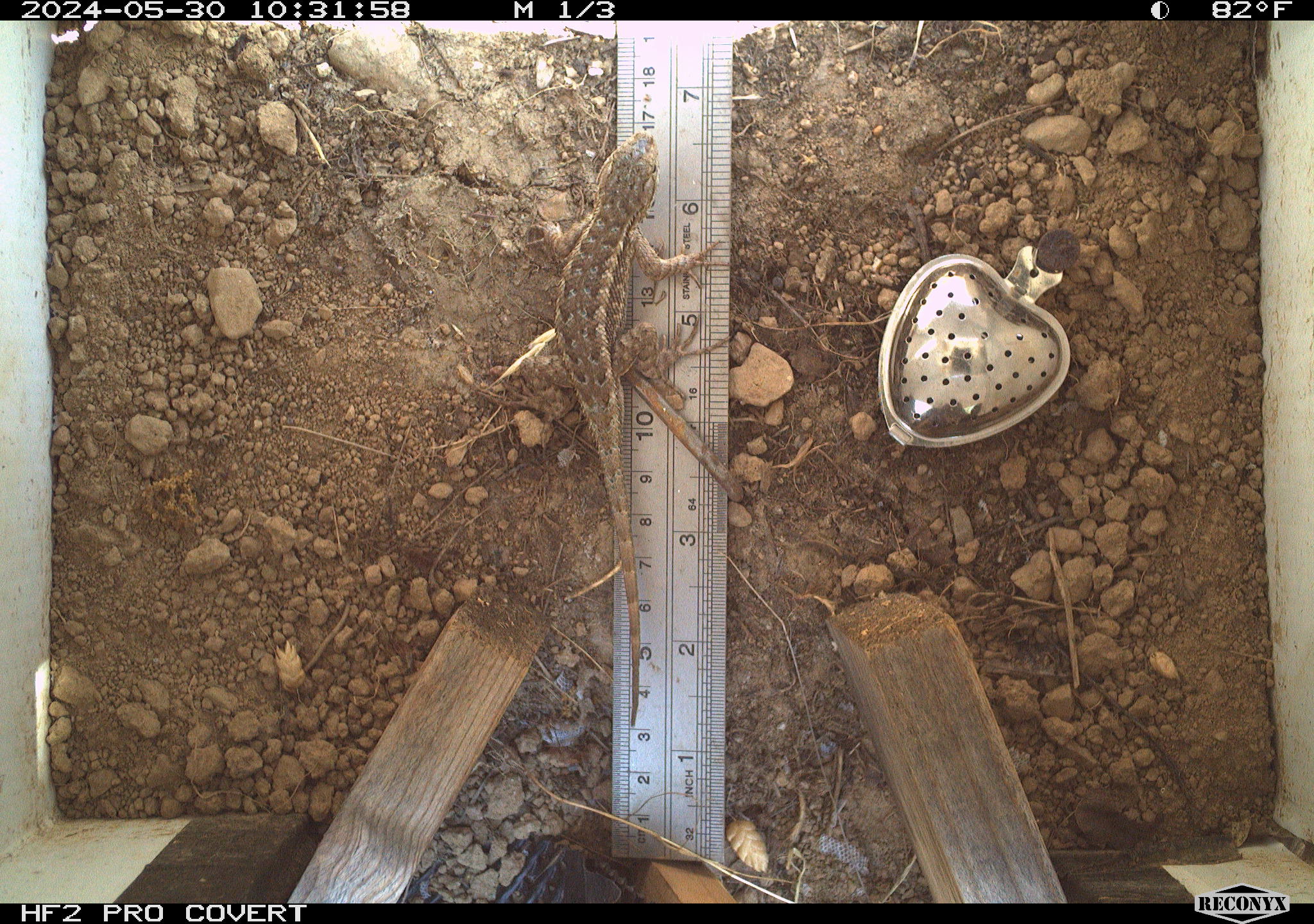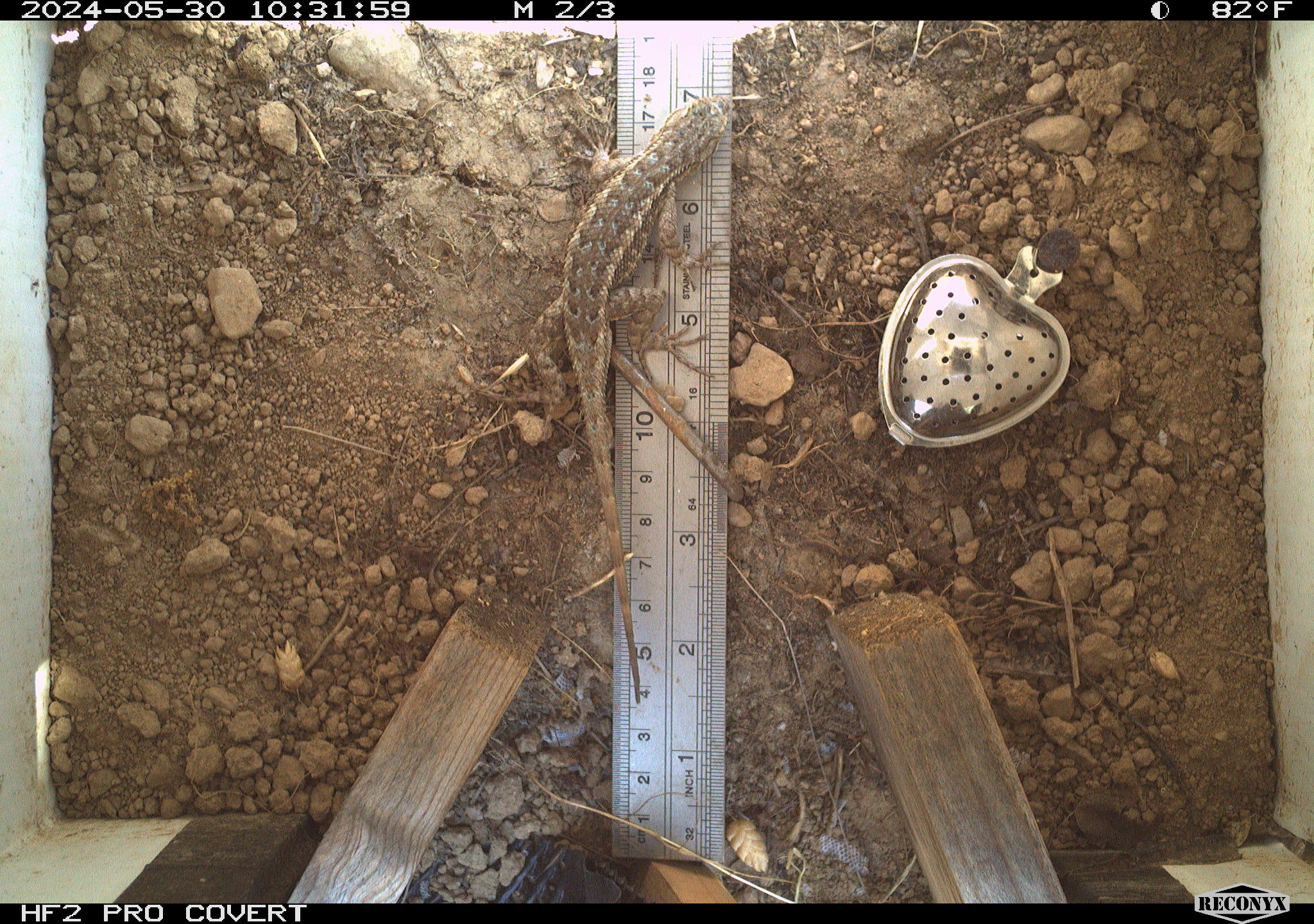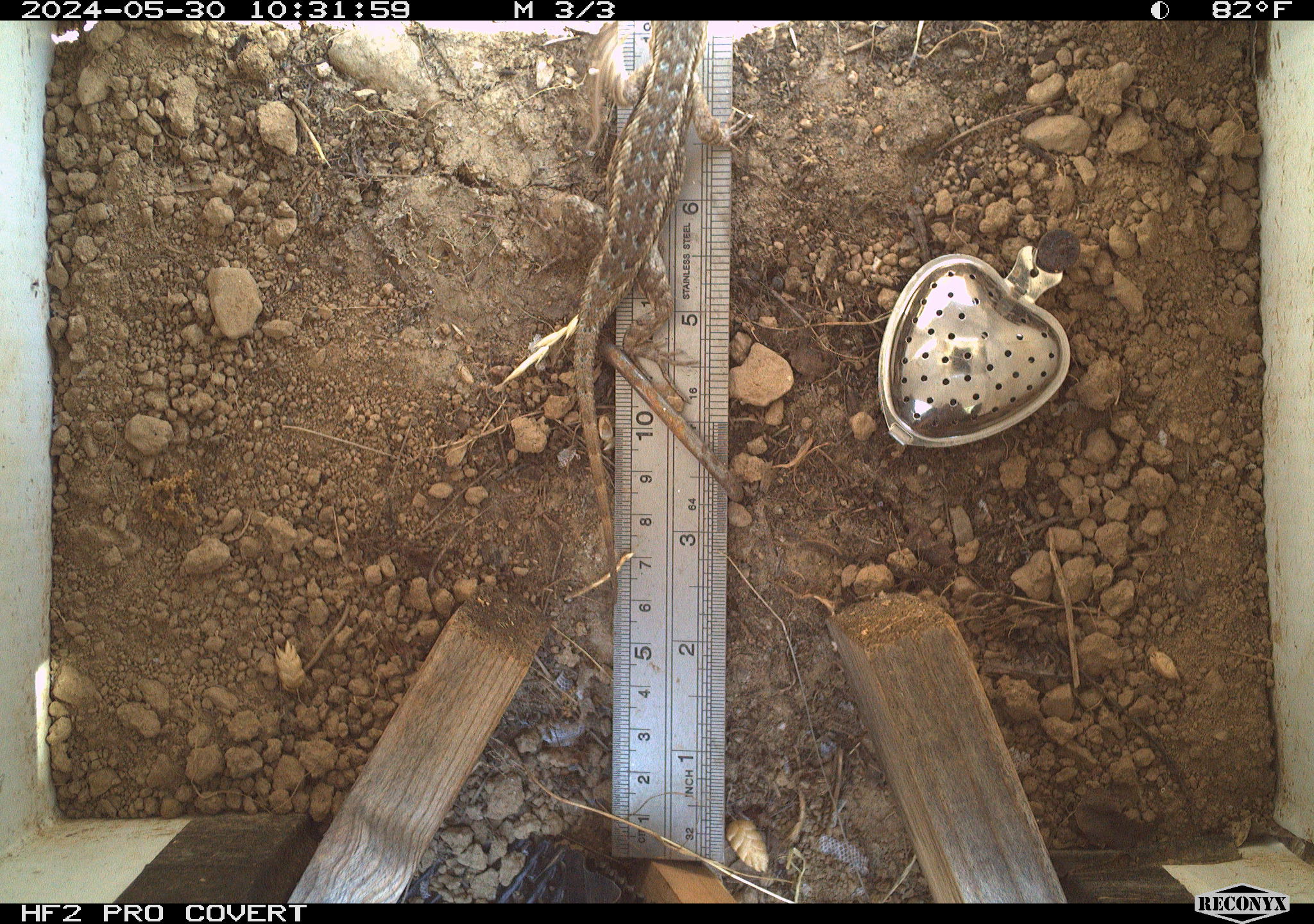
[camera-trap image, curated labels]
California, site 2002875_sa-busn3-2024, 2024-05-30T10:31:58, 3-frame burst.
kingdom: Animalia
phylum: Chordata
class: Reptilia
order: Squamata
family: Phrynosomatidae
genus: Sceloporus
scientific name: Sceloporus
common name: spiny lizards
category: sceloporus species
Sceloporus species (spiny lizards) (Sceloporus).